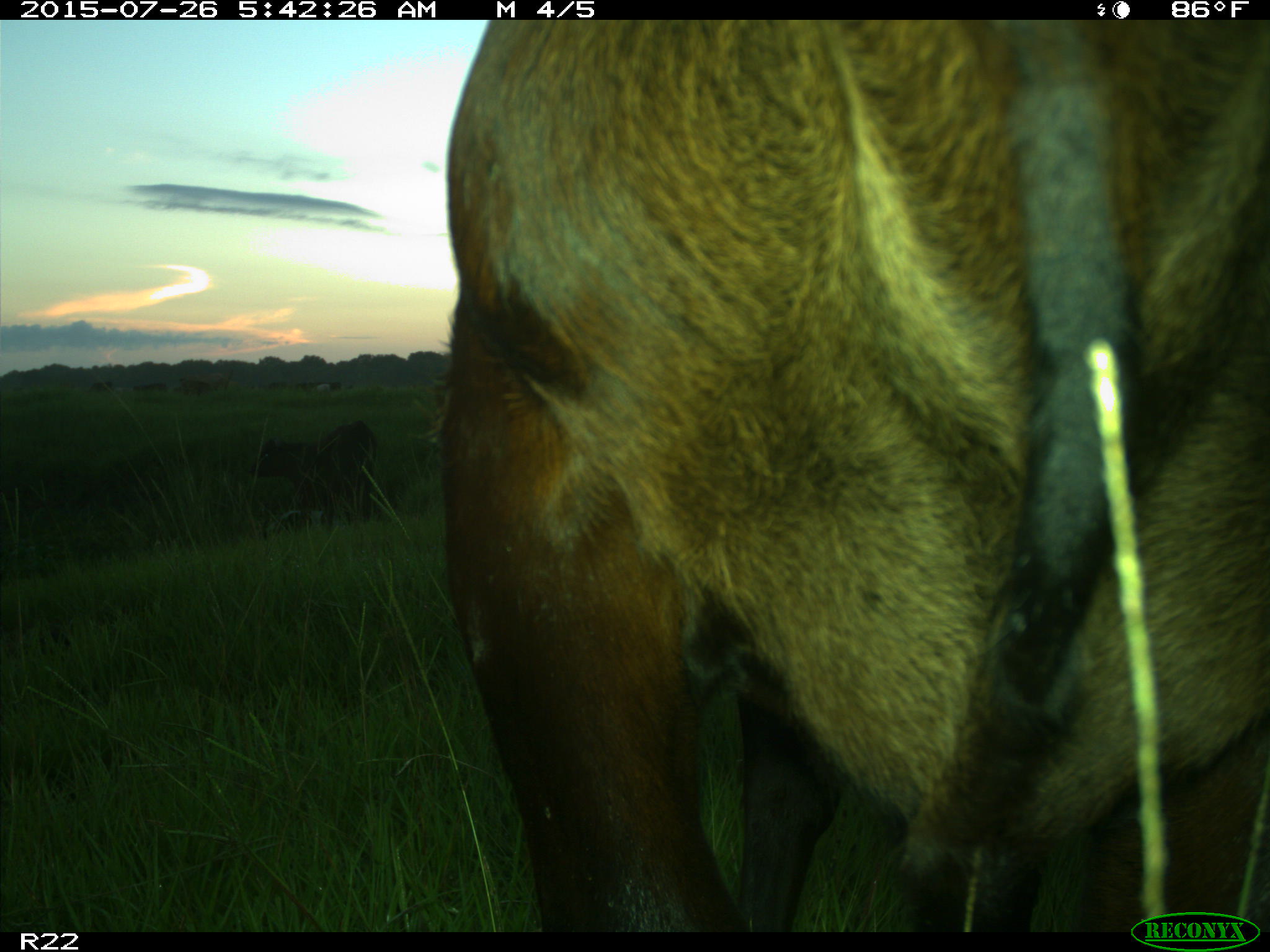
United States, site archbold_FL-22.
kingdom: Animalia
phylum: Chordata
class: Mammalia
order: Artiodactyla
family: Bovidae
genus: Bos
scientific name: Bos taurus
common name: domestic cow